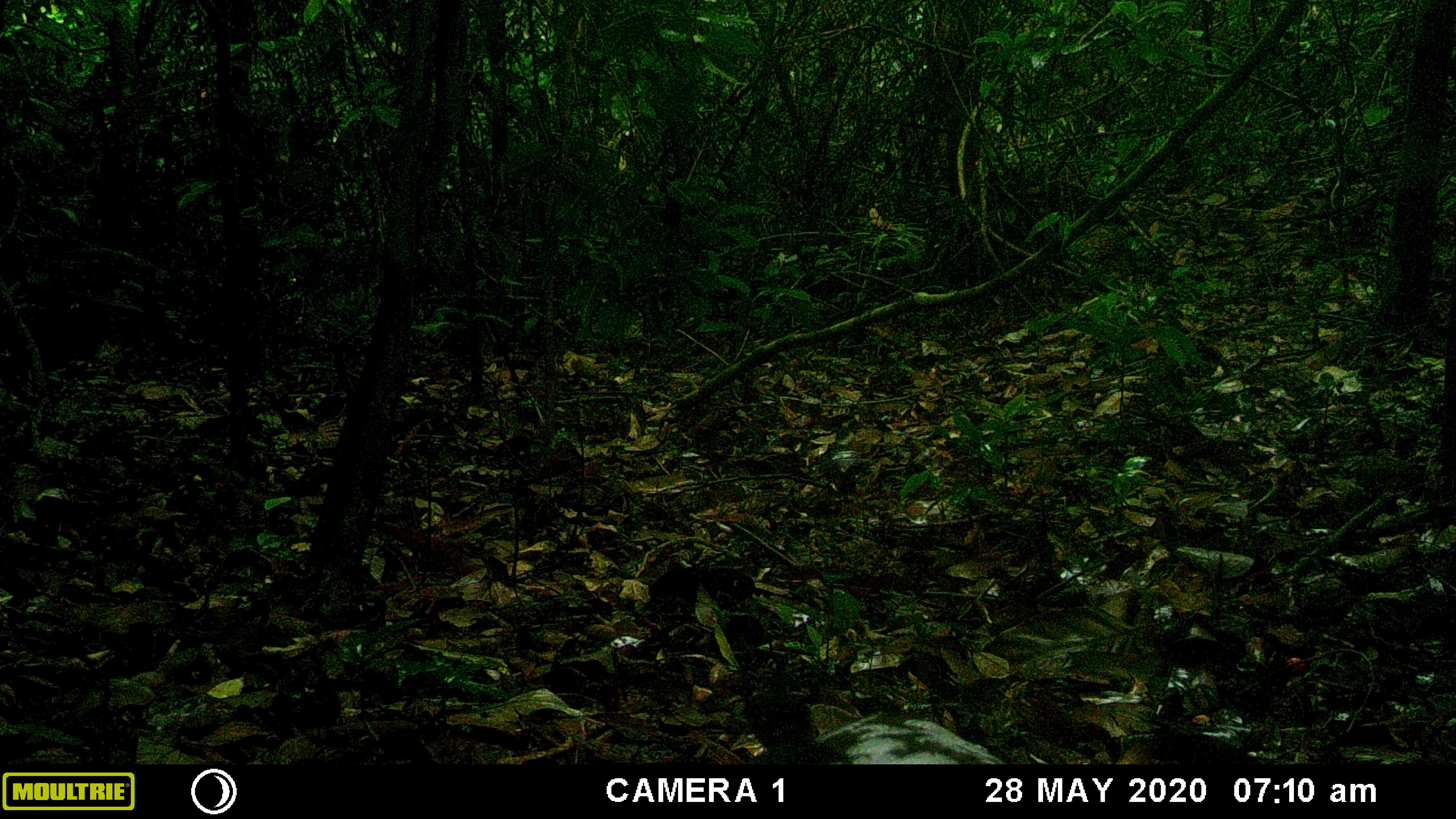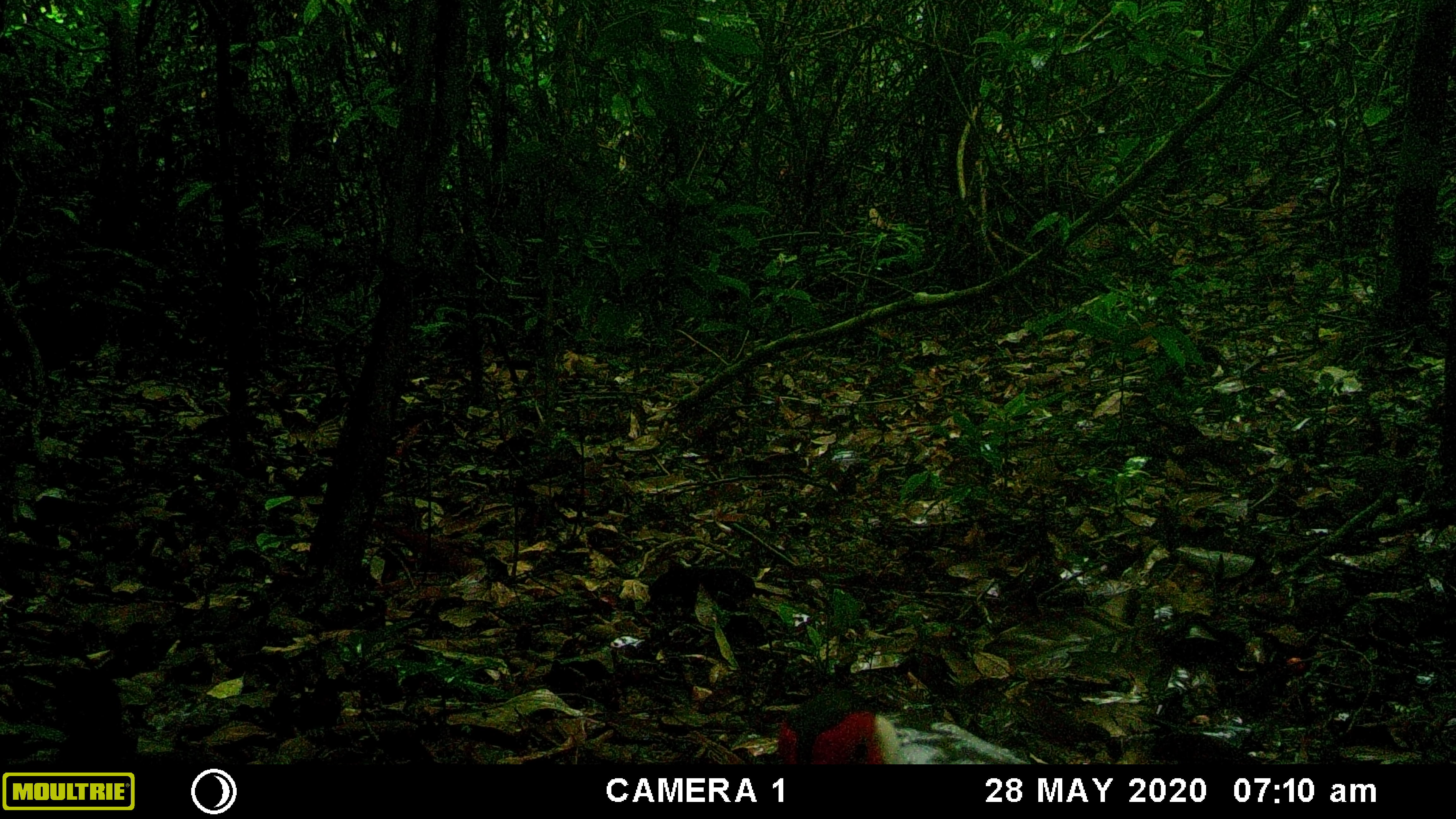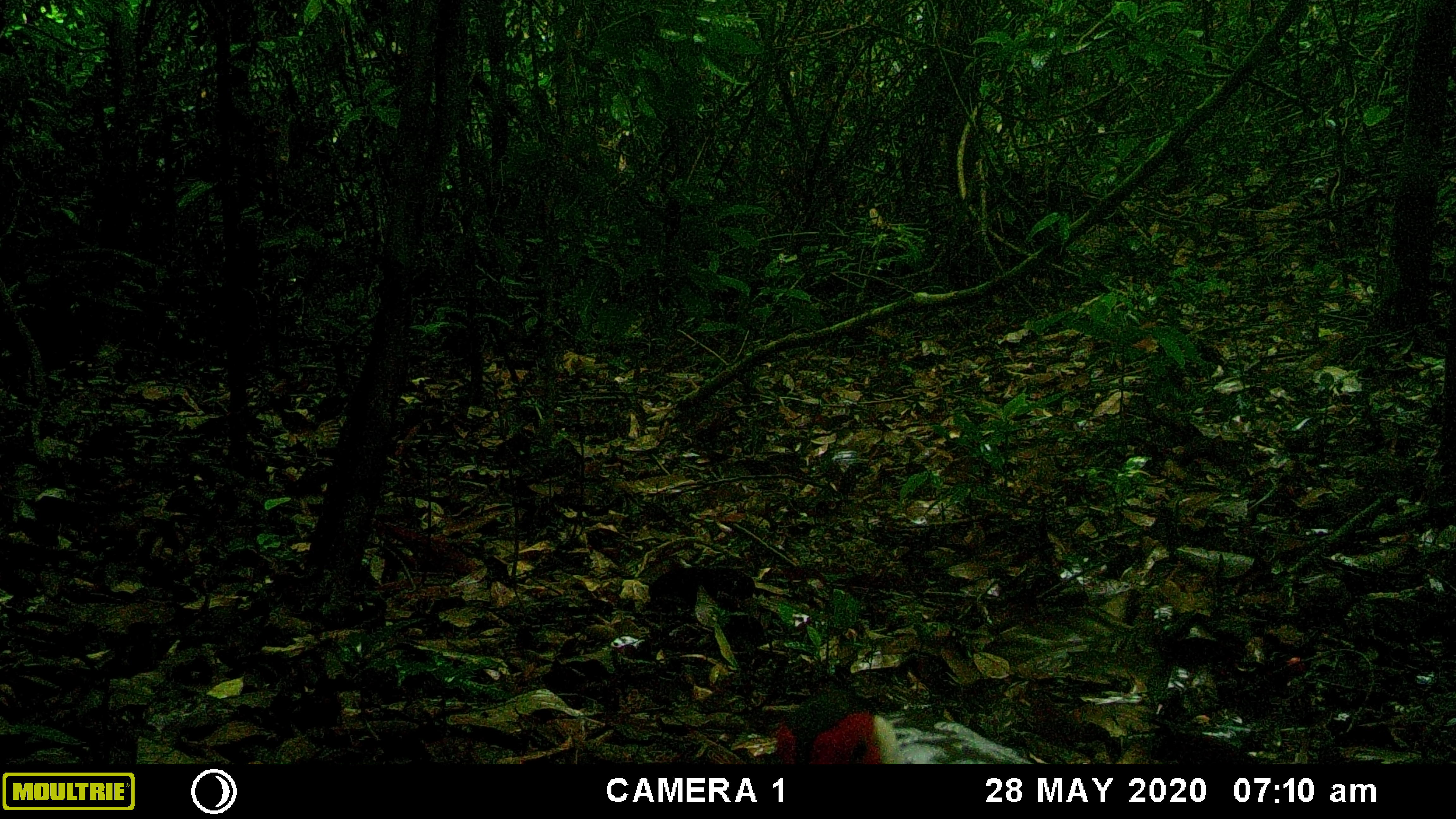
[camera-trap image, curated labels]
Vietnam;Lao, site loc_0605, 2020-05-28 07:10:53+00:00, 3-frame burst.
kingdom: Animalia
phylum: Chordata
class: Aves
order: Galliformes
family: Phasianidae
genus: Lophura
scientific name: Lophura nycthemera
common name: silver pheasant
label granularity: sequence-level